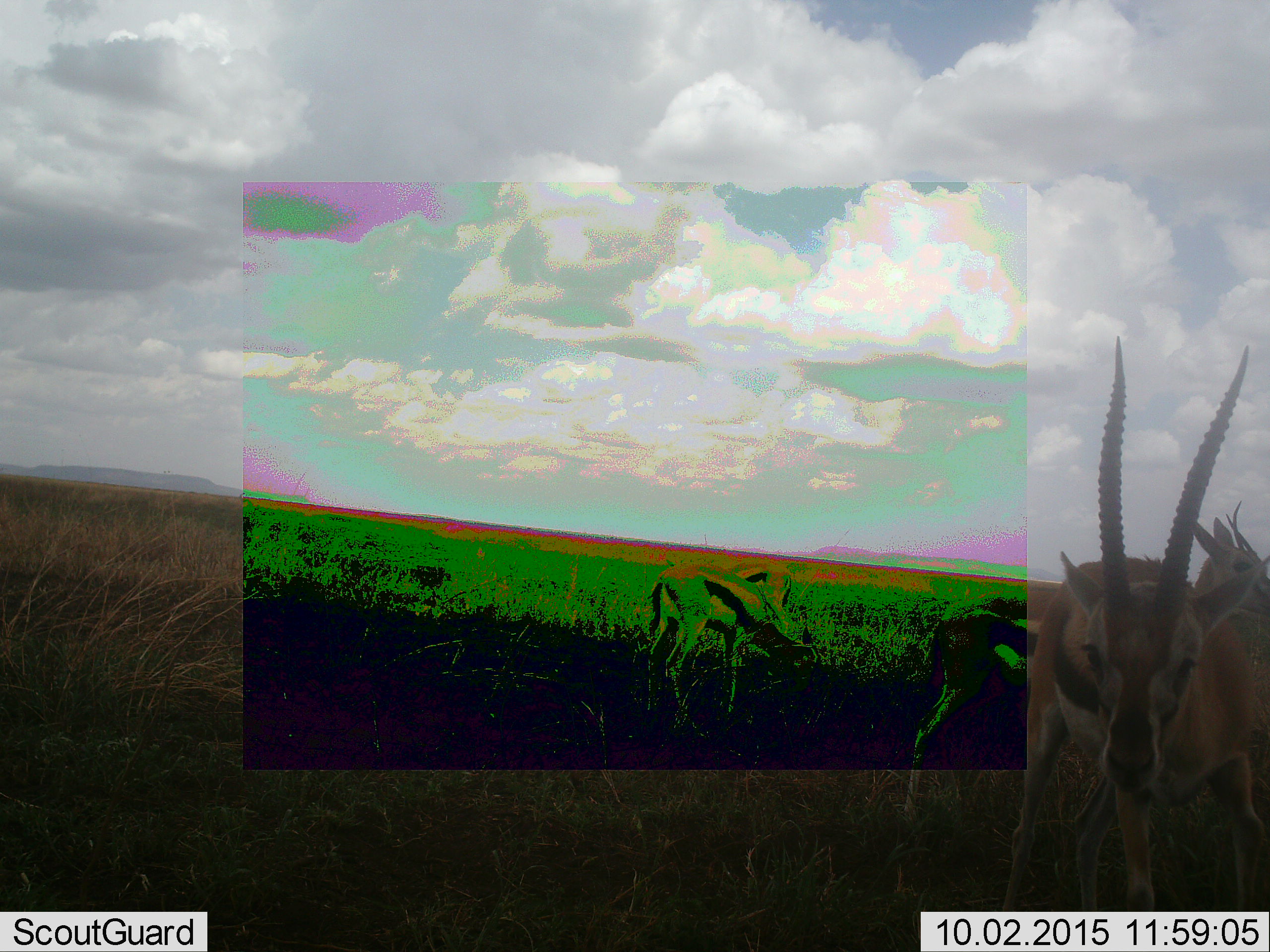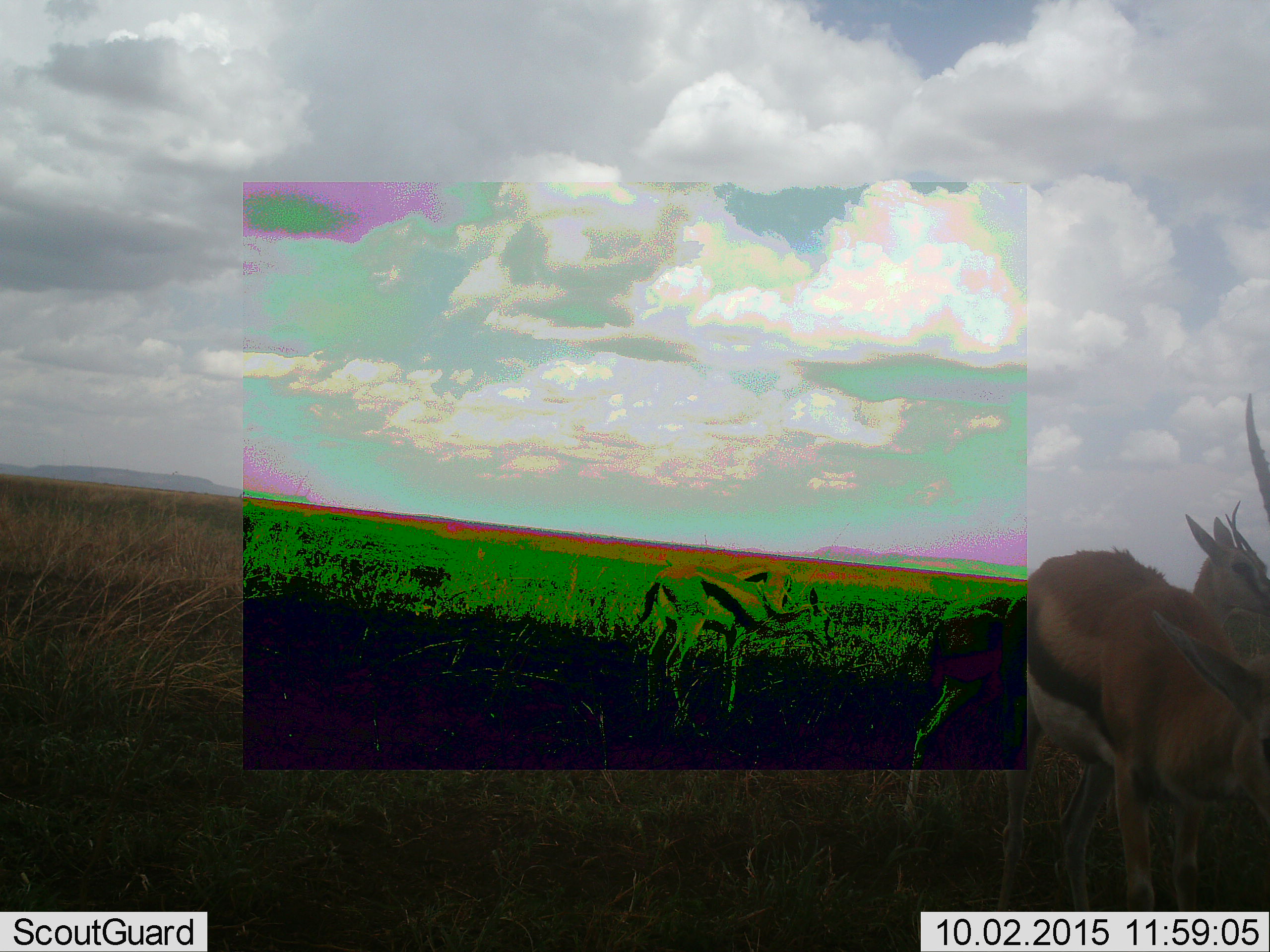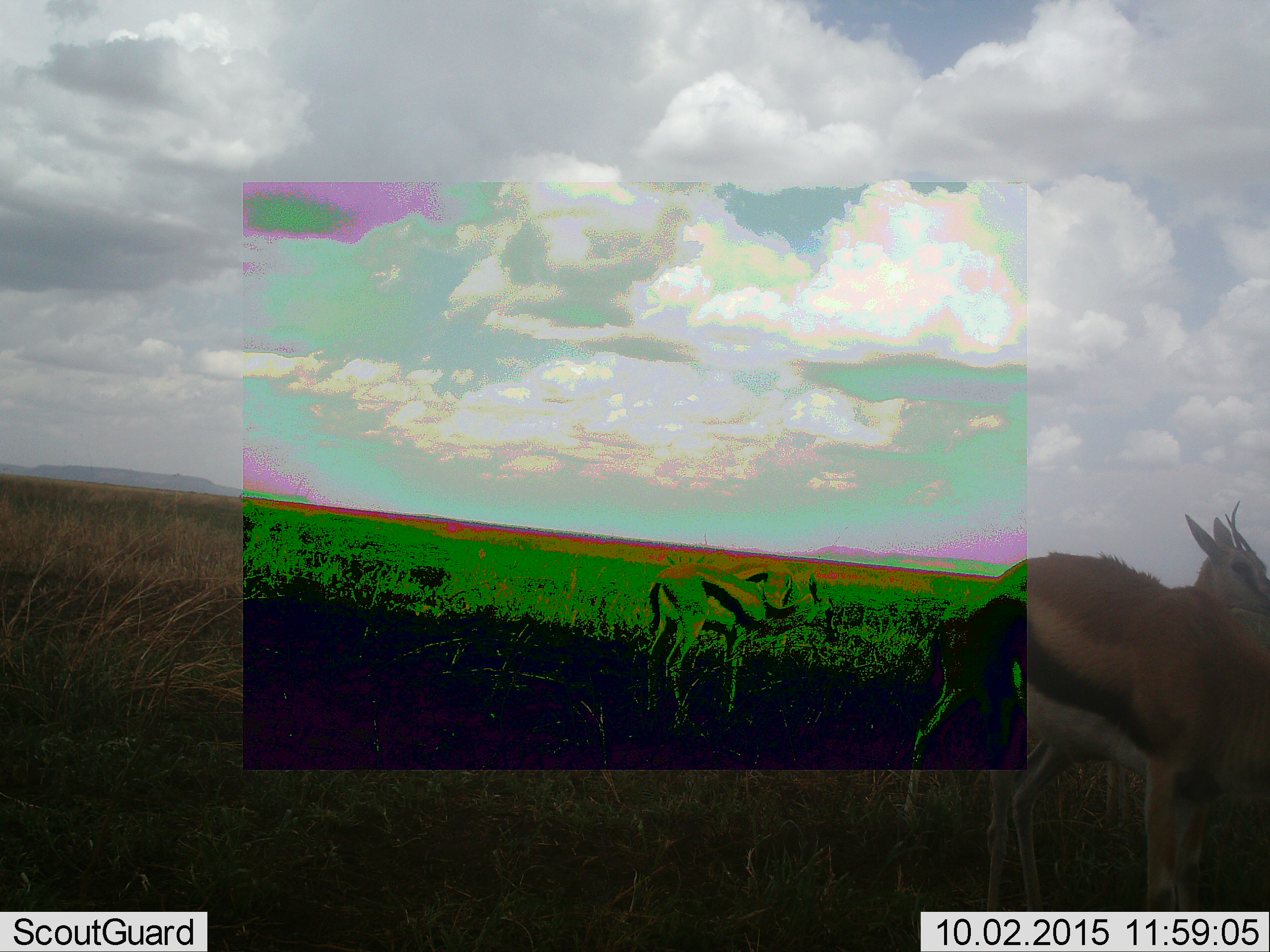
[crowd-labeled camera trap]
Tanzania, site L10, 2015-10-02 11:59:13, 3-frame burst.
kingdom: Animalia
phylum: Chordata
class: Mammalia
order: Artiodactyla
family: Bovidae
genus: Eudorcas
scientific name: Eudorcas thomsonii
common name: thomson's gazelle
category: gazellethomsons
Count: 5.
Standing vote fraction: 100%.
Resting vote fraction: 0%.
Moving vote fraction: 22%.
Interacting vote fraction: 0%.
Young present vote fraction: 11%.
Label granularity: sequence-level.